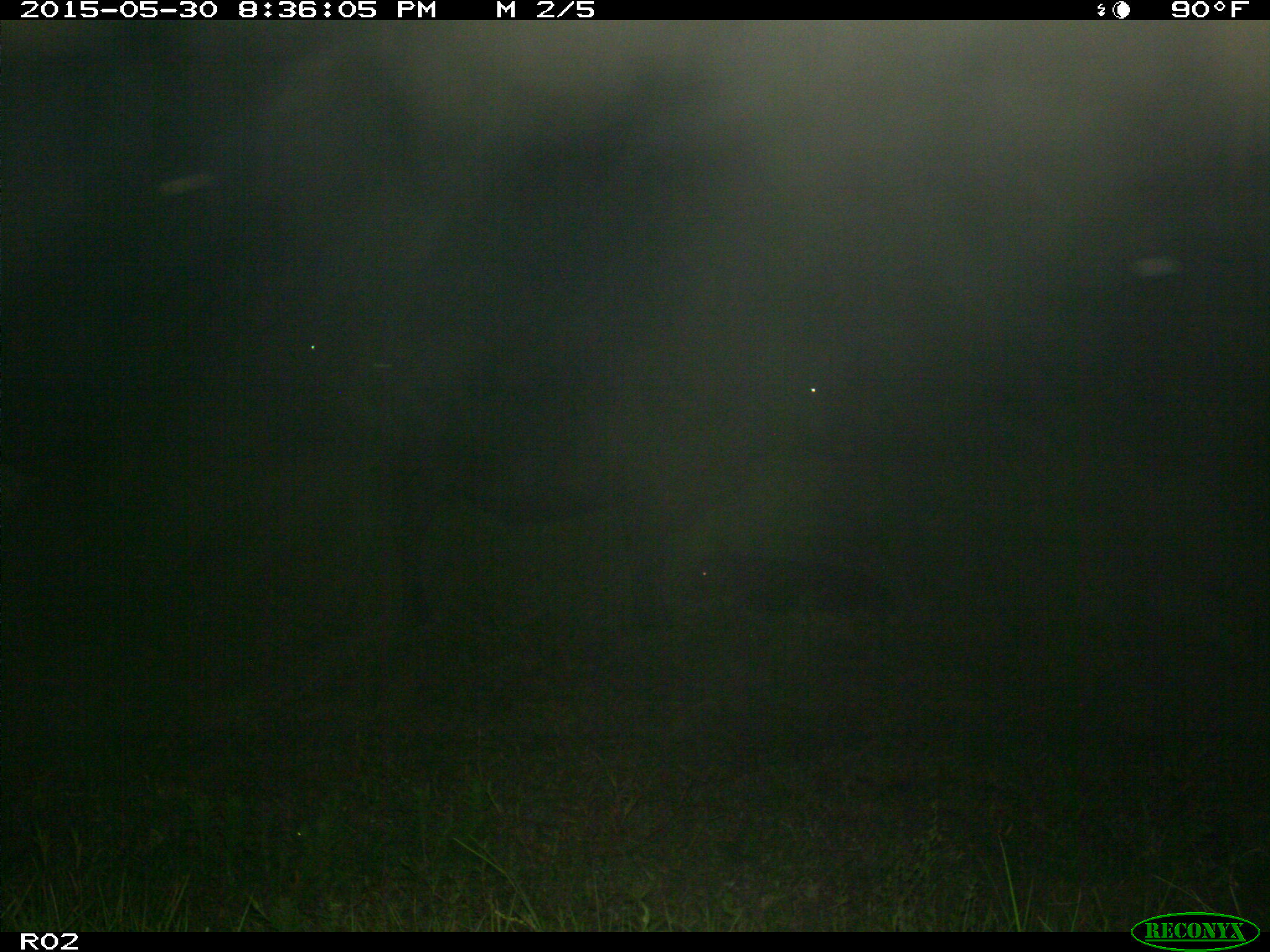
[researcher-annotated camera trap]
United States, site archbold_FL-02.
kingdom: Animalia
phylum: Chordata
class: Mammalia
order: Artiodactyla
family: Bovidae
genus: Bos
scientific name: Bos taurus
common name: domestic cow